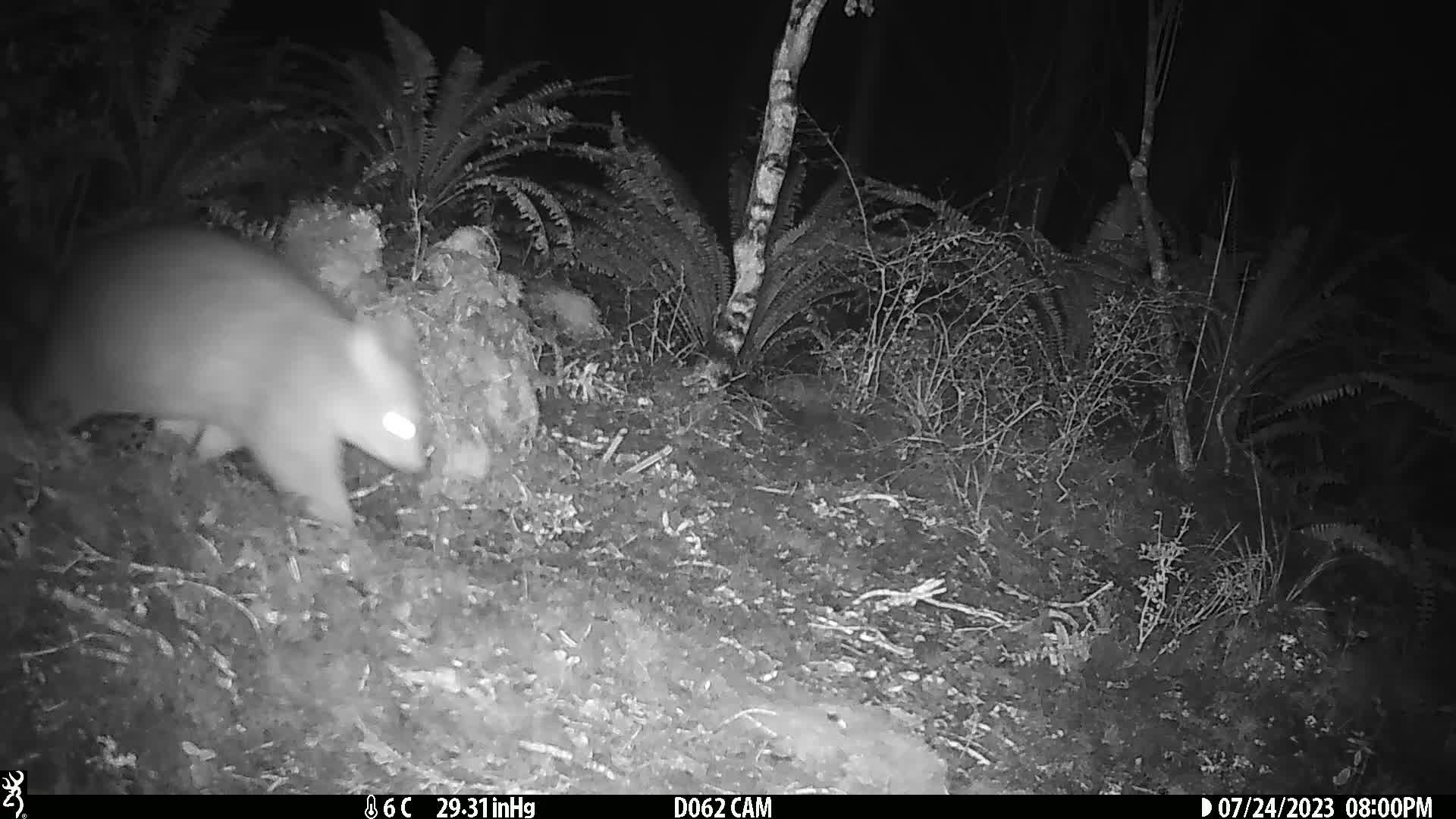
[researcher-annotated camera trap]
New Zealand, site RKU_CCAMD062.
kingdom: Animalia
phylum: Chordata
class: Mammalia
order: Diprotodontia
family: Phalangeridae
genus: Trichosurus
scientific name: Trichosurus vulpecula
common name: common brushtail possum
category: possum